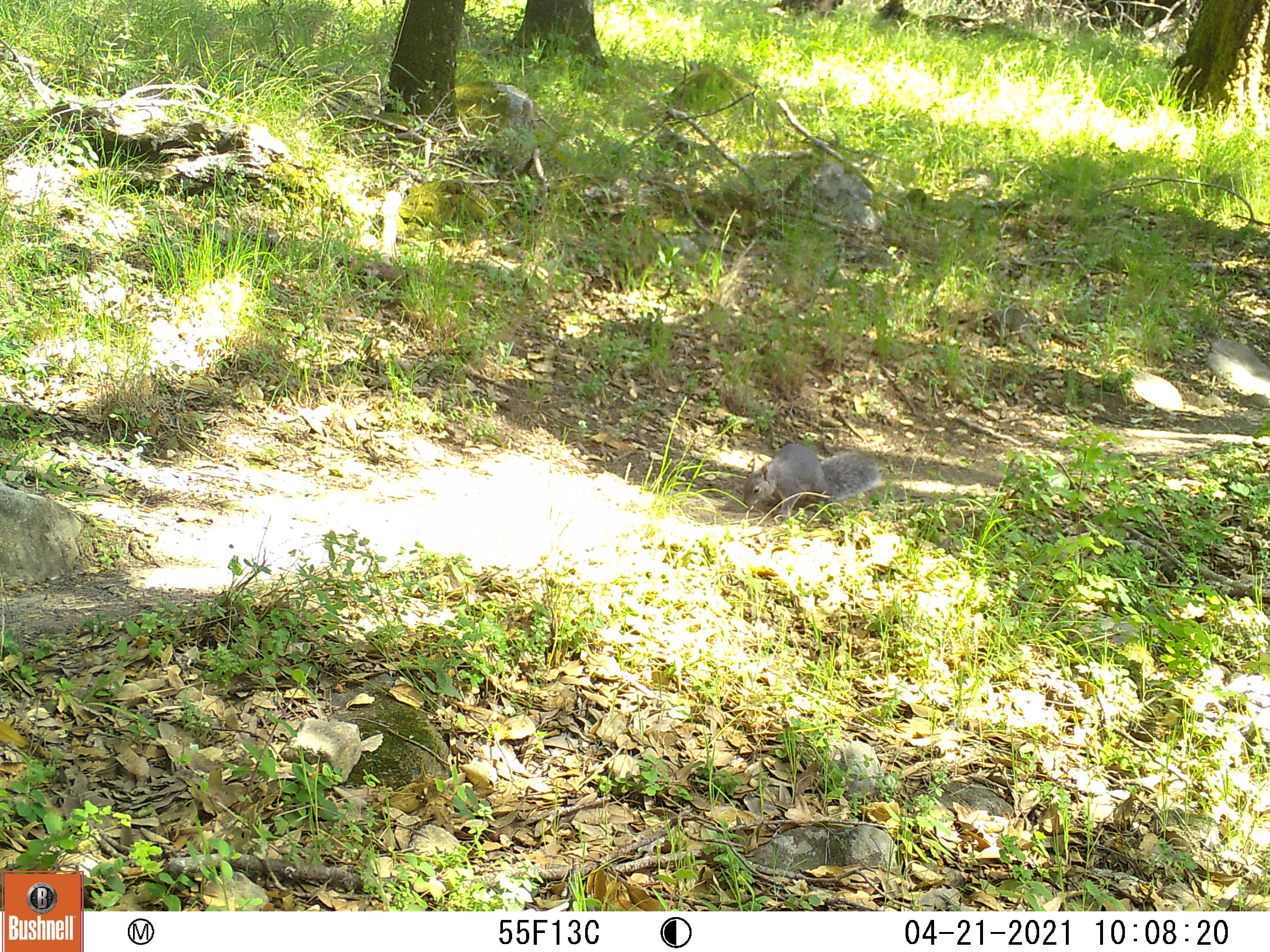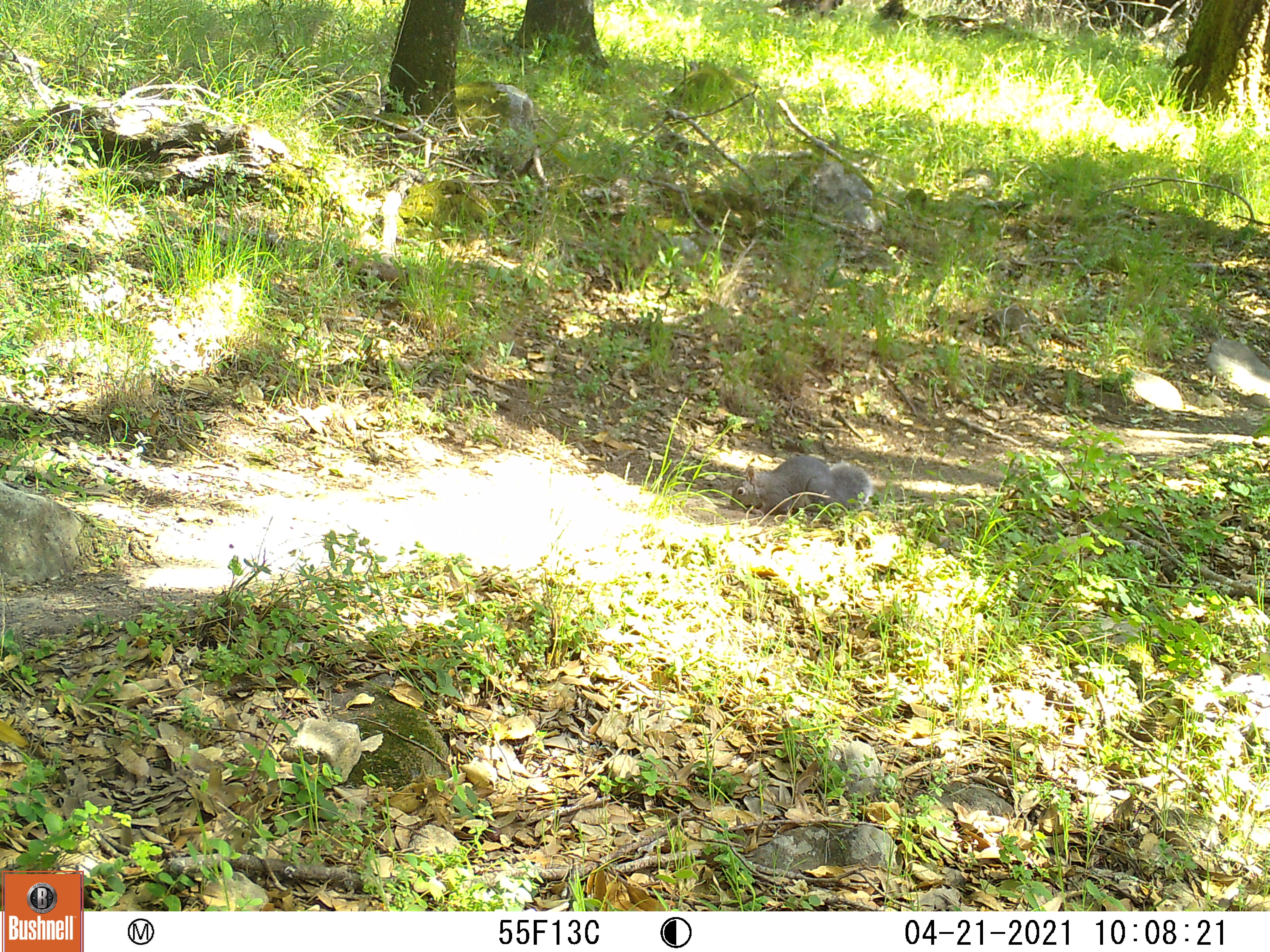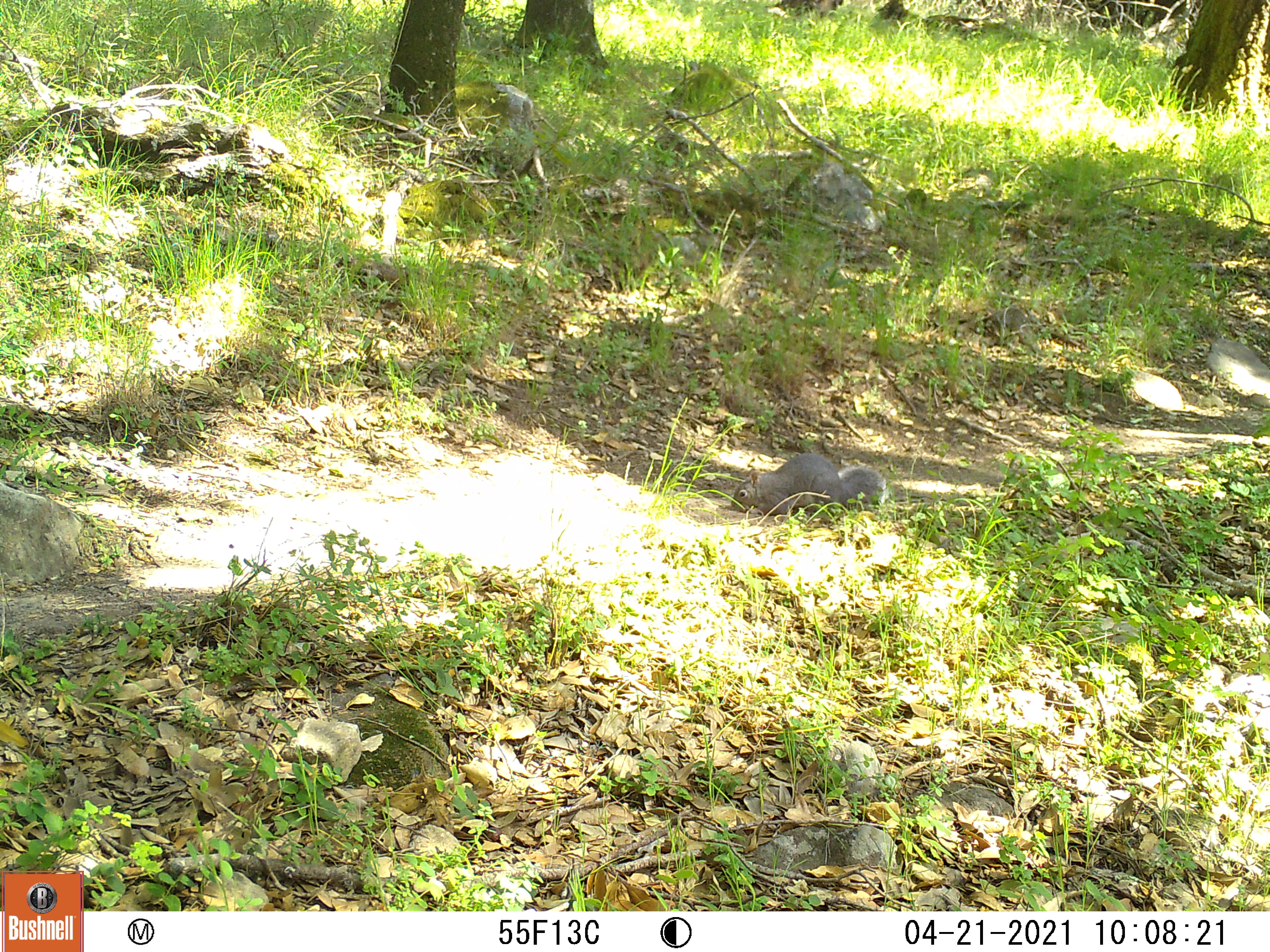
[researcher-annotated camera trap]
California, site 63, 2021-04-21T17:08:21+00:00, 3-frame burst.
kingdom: Animalia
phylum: Chordata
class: Mammalia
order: Rodentia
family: Sciuridae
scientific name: Sciuridae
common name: squirrel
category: unknown squirrel